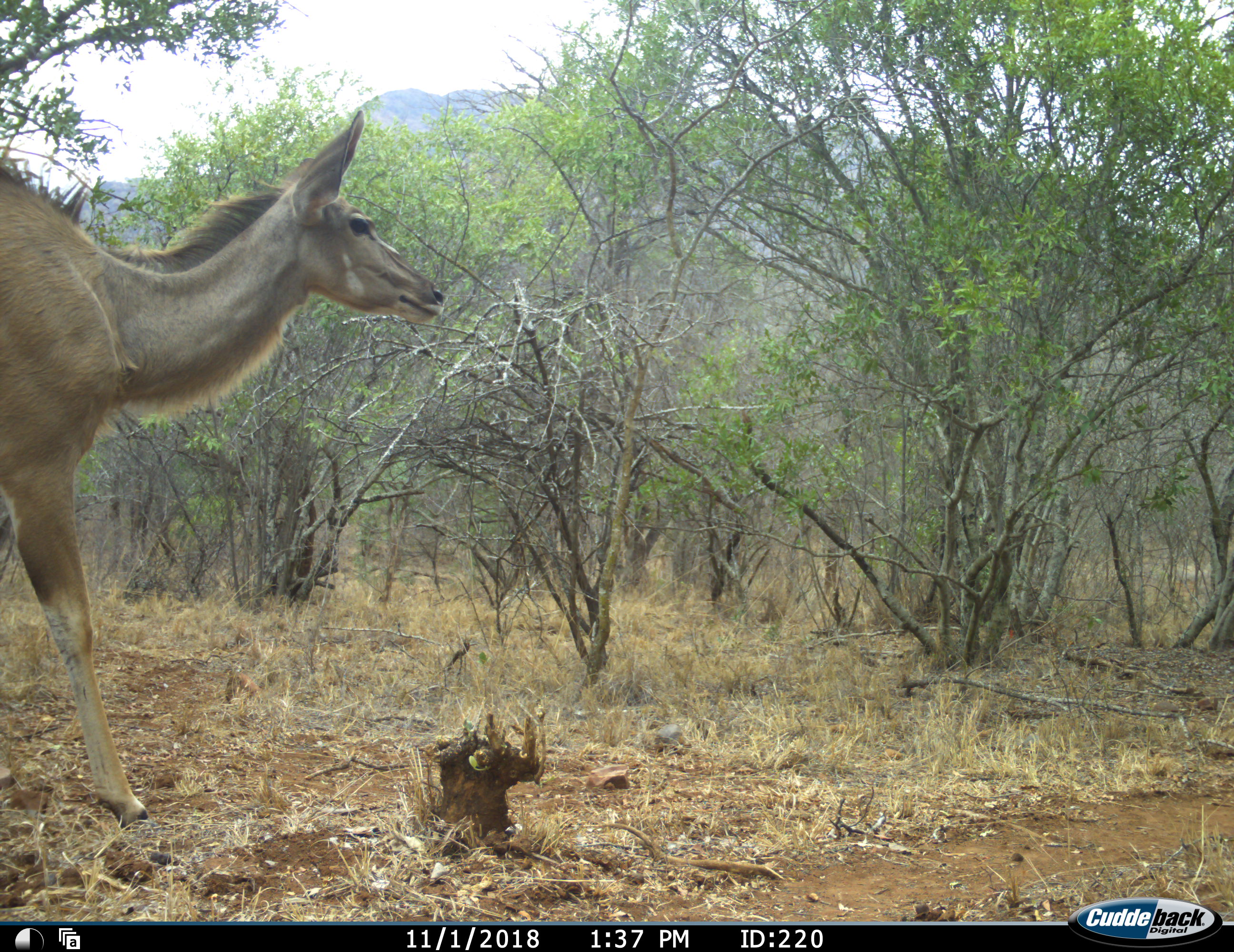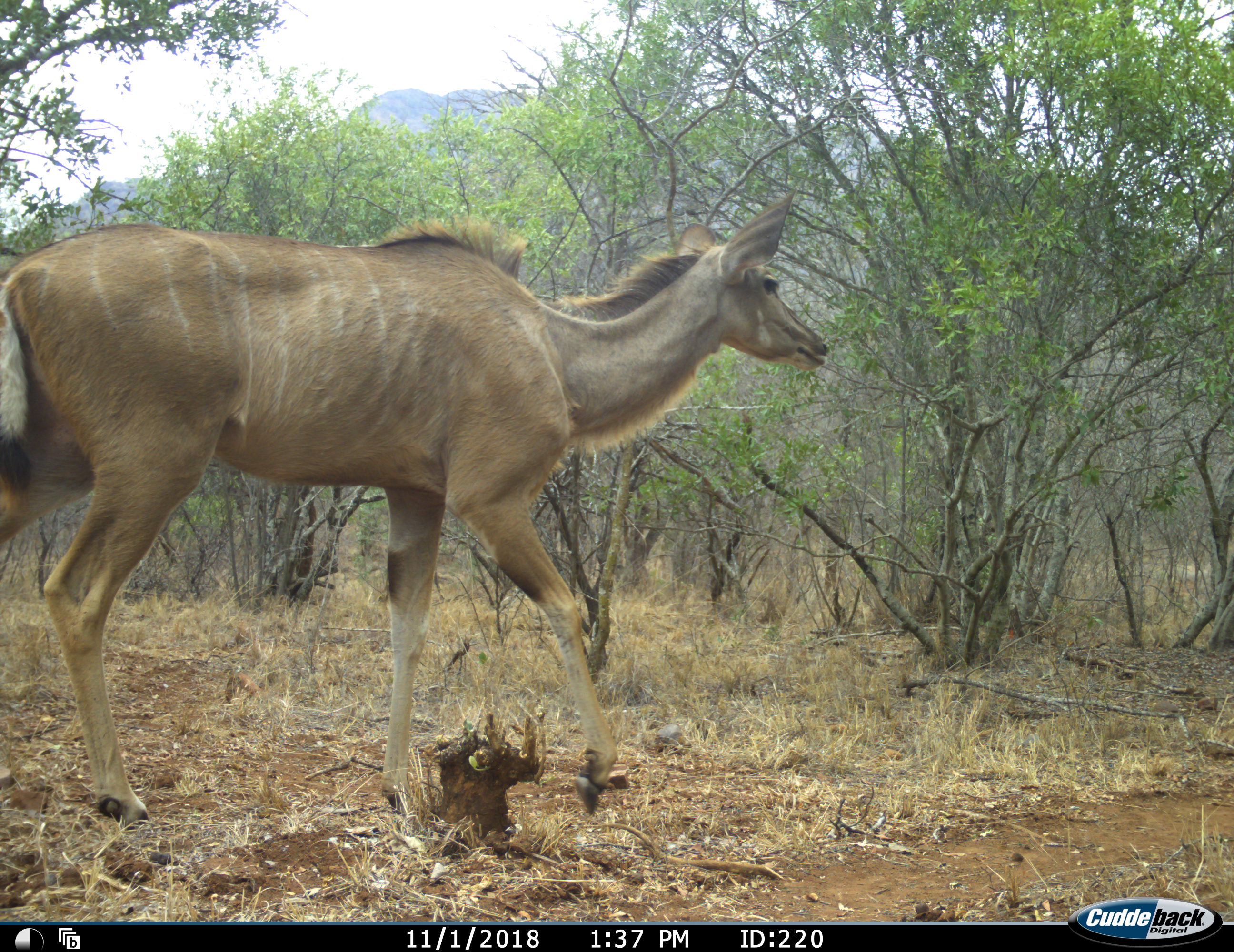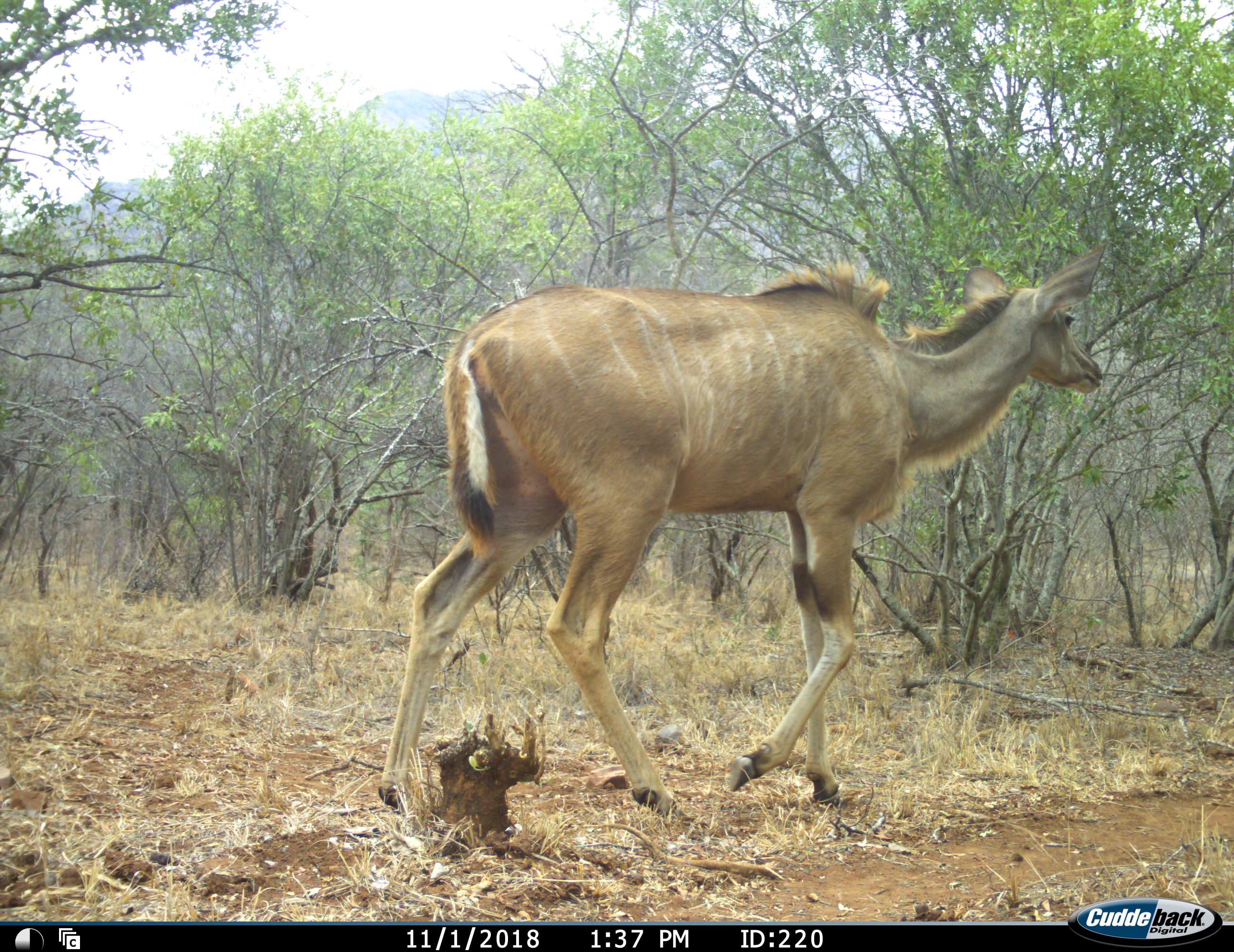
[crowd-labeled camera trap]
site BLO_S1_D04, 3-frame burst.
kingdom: Animalia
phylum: Chordata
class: Mammalia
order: Artiodactyla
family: Bovidae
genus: Tragelaphus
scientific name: Tragelaphus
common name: kudu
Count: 1.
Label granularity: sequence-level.